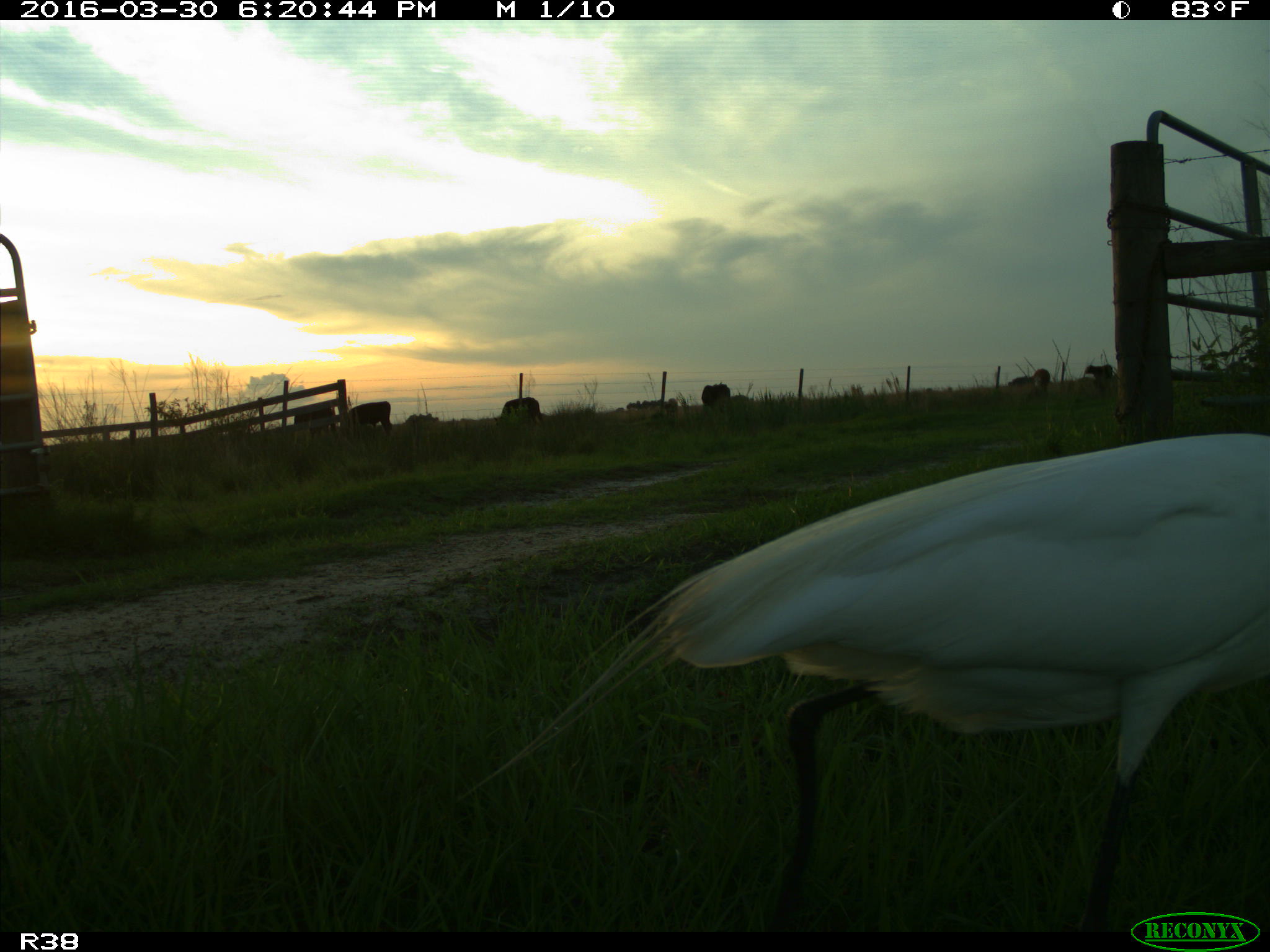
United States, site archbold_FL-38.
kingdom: Animalia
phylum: Chordata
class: Mammalia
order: Artiodactyla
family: Bovidae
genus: Bos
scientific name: Bos taurus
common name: domestic cow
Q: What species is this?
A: Bos taurus (domestic cow).